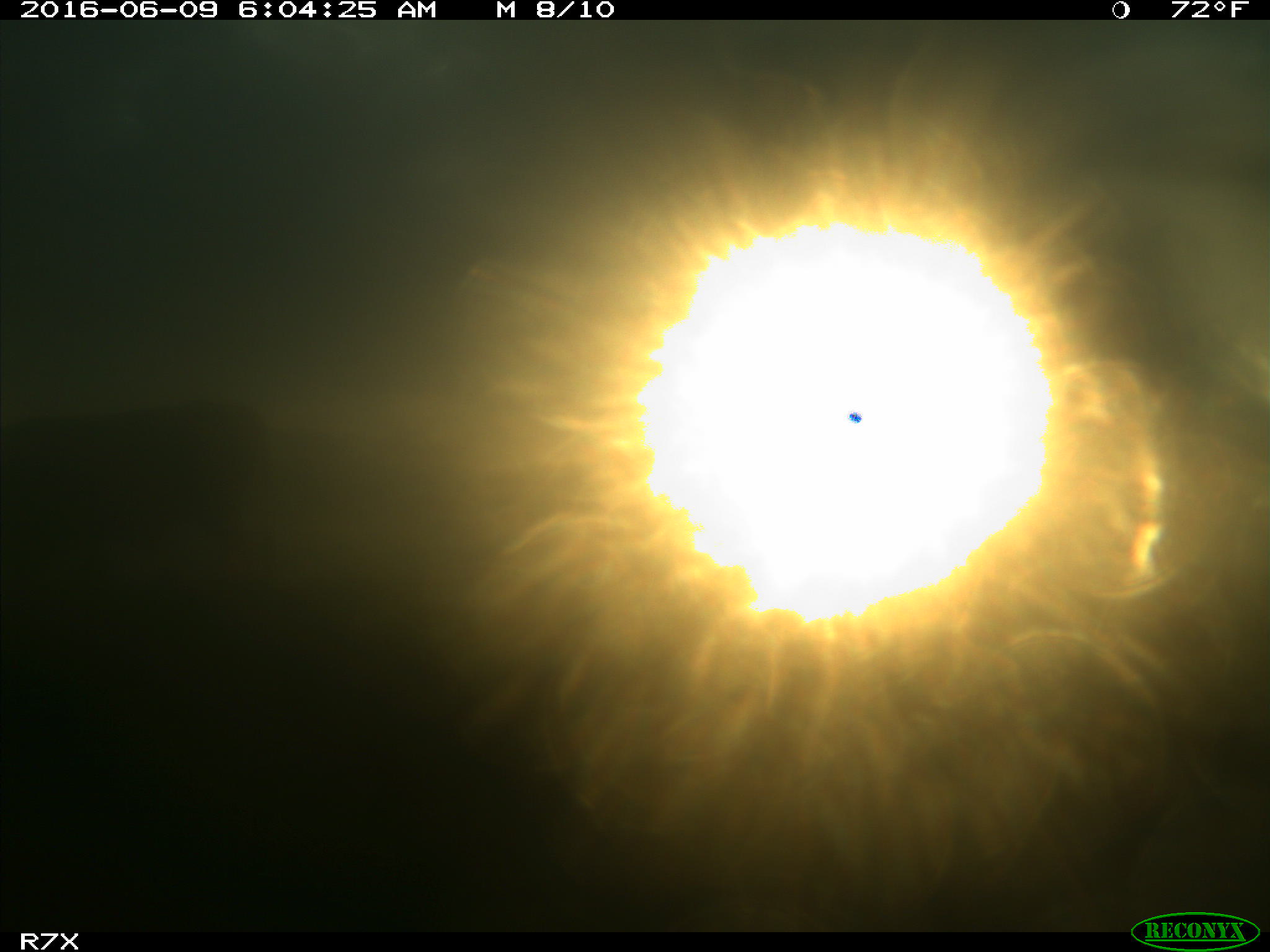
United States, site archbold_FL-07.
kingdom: Animalia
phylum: Chordata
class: Mammalia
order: Artiodactyla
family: Bovidae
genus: Bos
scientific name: Bos taurus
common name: domestic cow